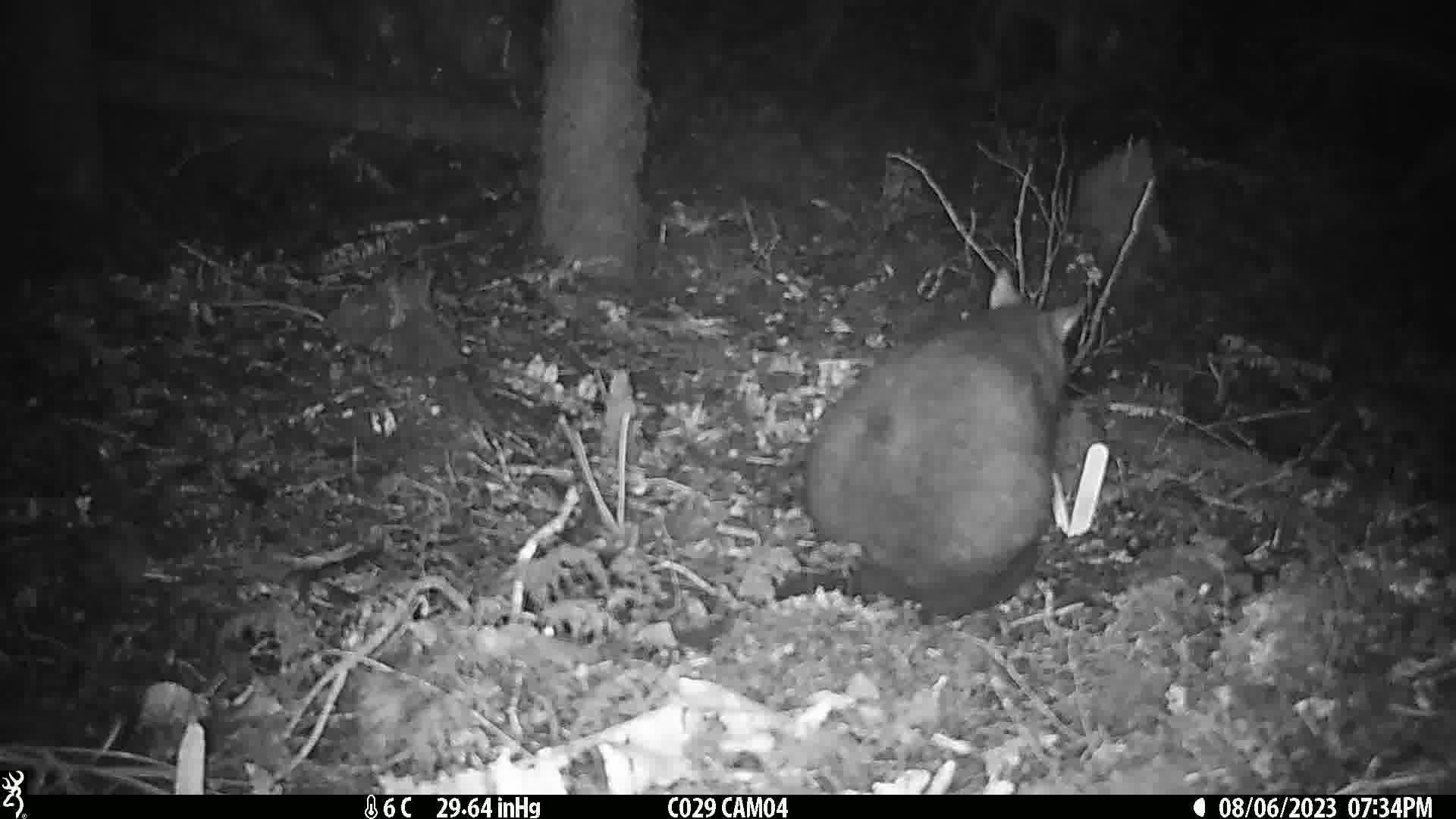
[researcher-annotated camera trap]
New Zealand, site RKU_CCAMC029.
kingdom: Animalia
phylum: Chordata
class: Mammalia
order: Diprotodontia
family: Phalangeridae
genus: Trichosurus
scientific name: Trichosurus vulpecula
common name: common brushtail possum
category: possum